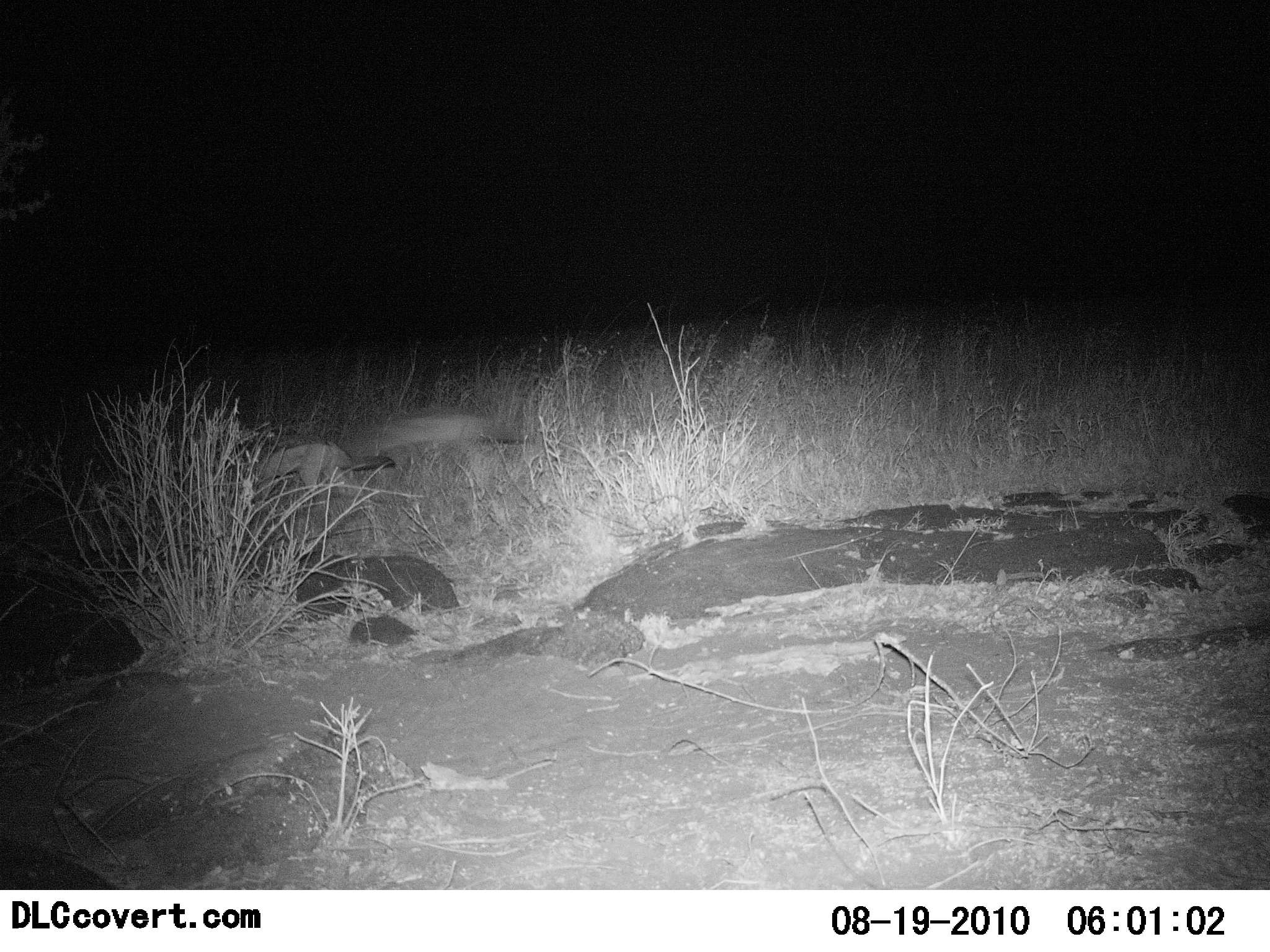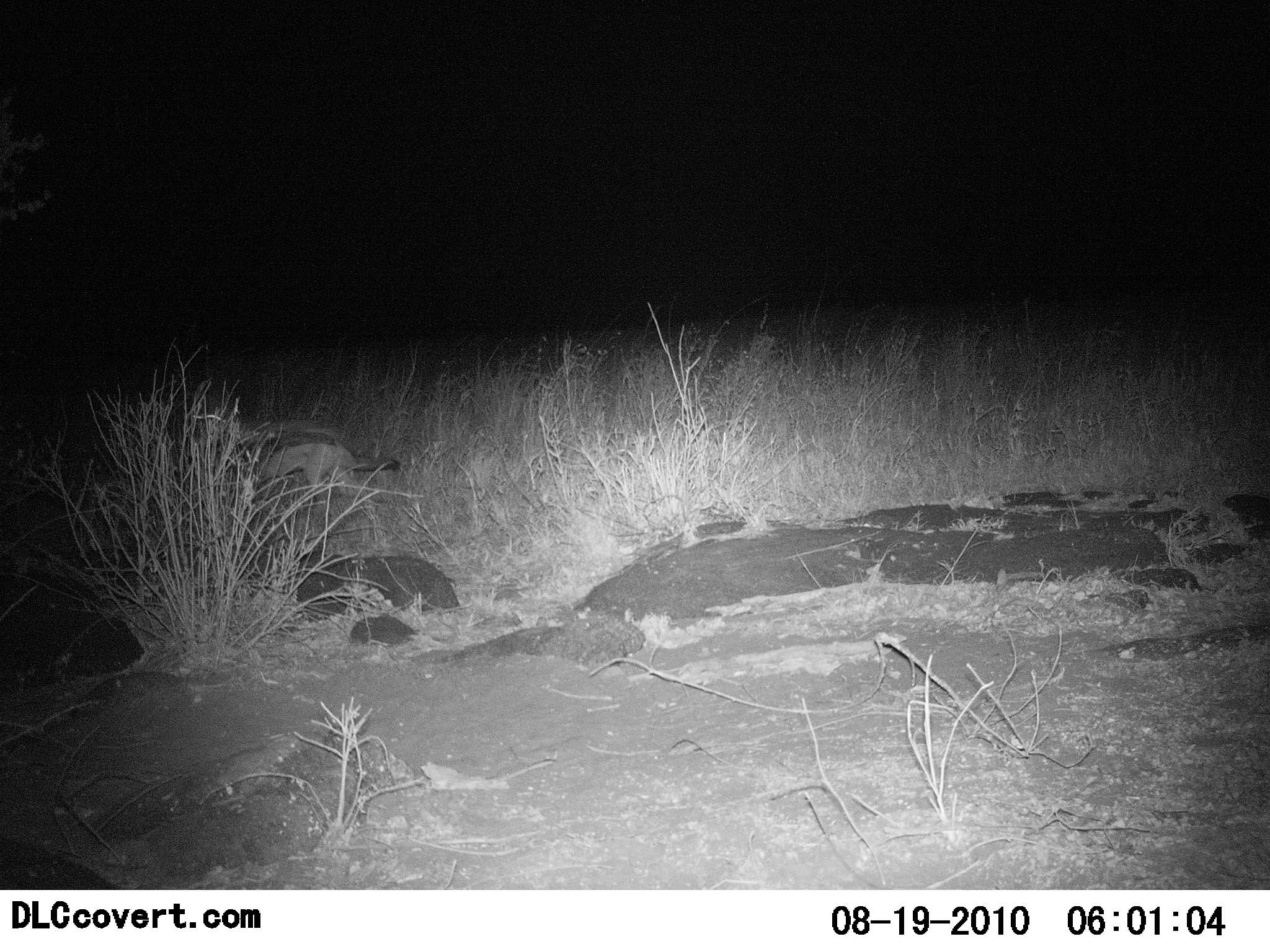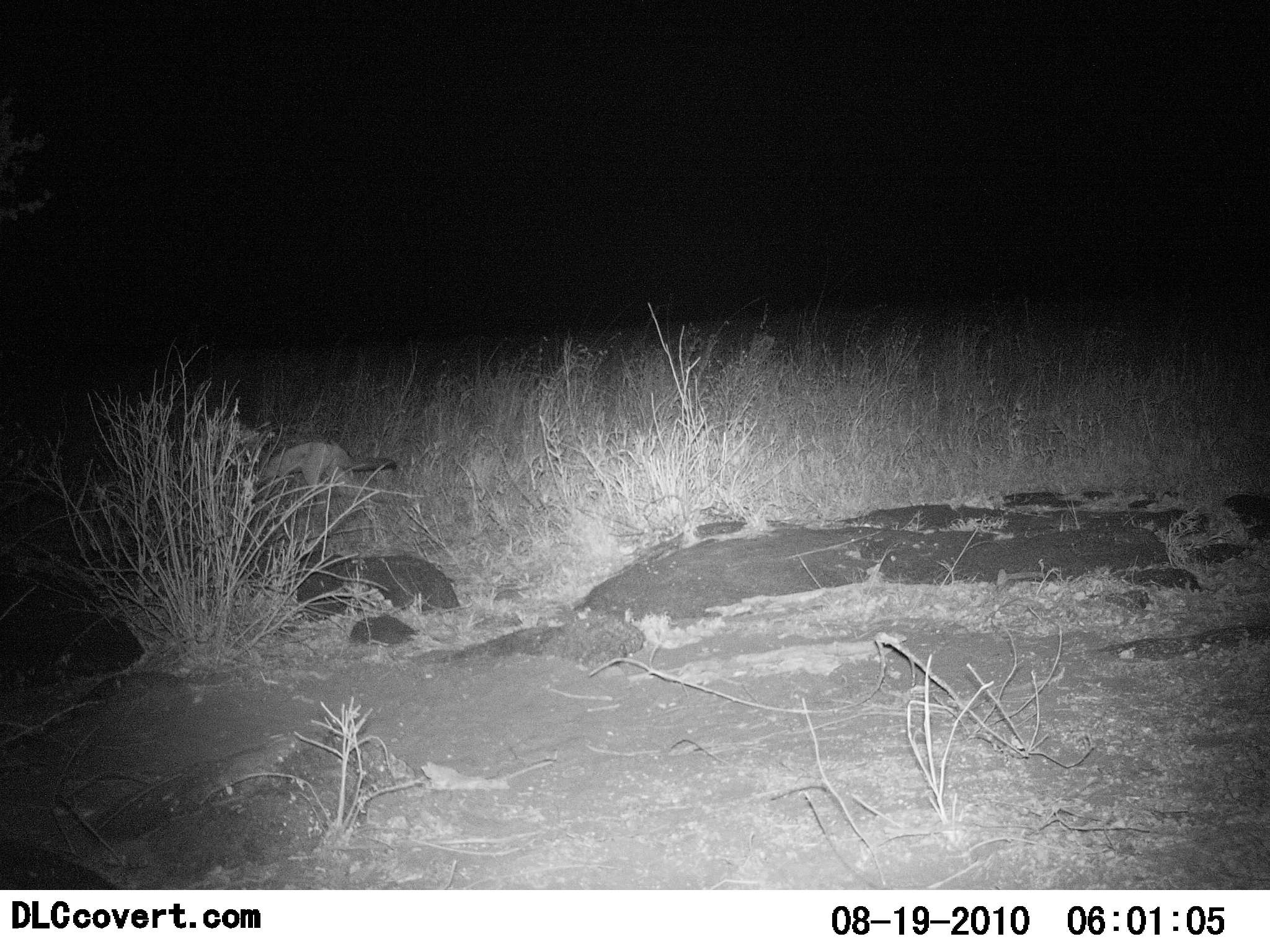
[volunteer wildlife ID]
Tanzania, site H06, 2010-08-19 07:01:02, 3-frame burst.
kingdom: Animalia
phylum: Chordata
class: Mammalia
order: Carnivora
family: Viverridae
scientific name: Viverridae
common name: civet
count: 2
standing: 25%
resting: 0%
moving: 75%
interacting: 0%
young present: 0%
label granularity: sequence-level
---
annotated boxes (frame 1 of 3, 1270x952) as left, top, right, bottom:
animal: 236, 437, 399, 547; 295, 416, 526, 490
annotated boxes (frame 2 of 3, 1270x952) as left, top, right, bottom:
animal: 229, 431, 404, 532; 189, 402, 350, 464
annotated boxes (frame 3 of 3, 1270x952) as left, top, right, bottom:
animal: 233, 441, 402, 536